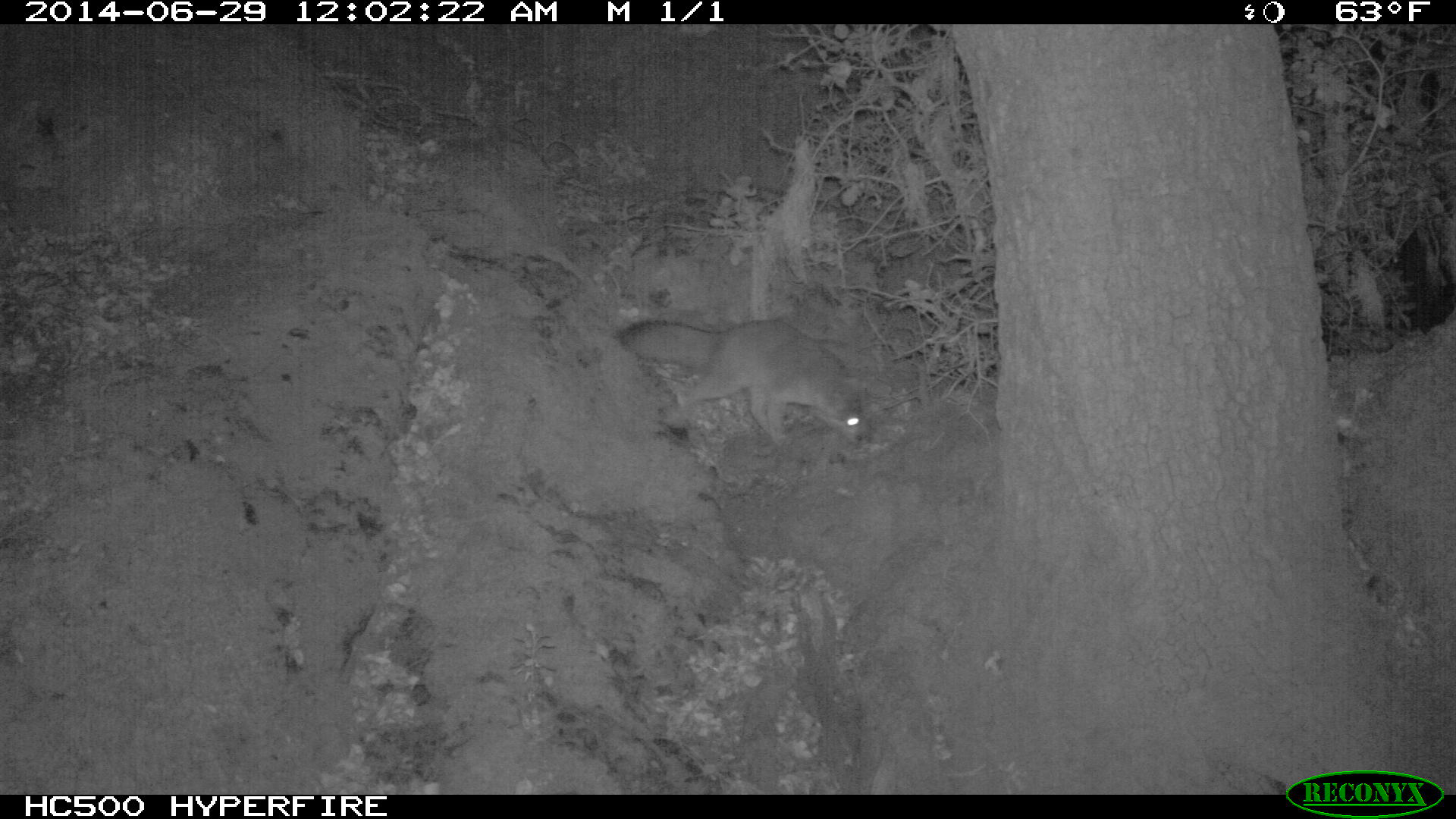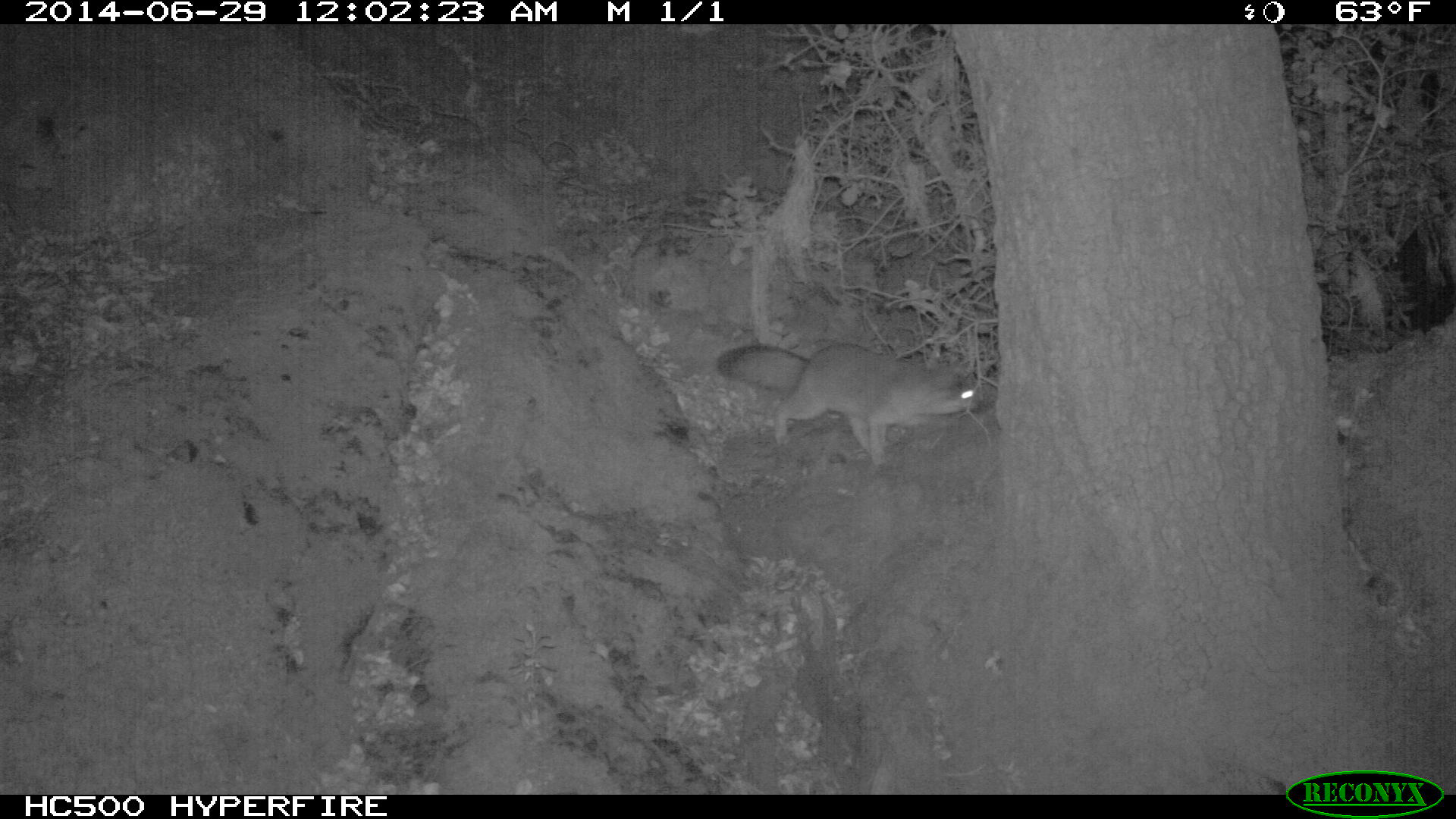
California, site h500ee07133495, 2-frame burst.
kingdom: Animalia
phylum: Chordata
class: Mammalia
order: Carnivora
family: Canidae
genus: Urocyon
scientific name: Urocyon littoralis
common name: island fox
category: fox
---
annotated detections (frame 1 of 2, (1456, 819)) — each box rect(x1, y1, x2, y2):
fox: rect(617, 319, 871, 447)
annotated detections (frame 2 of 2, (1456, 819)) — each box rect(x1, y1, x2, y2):
fox: rect(716, 342, 979, 469)